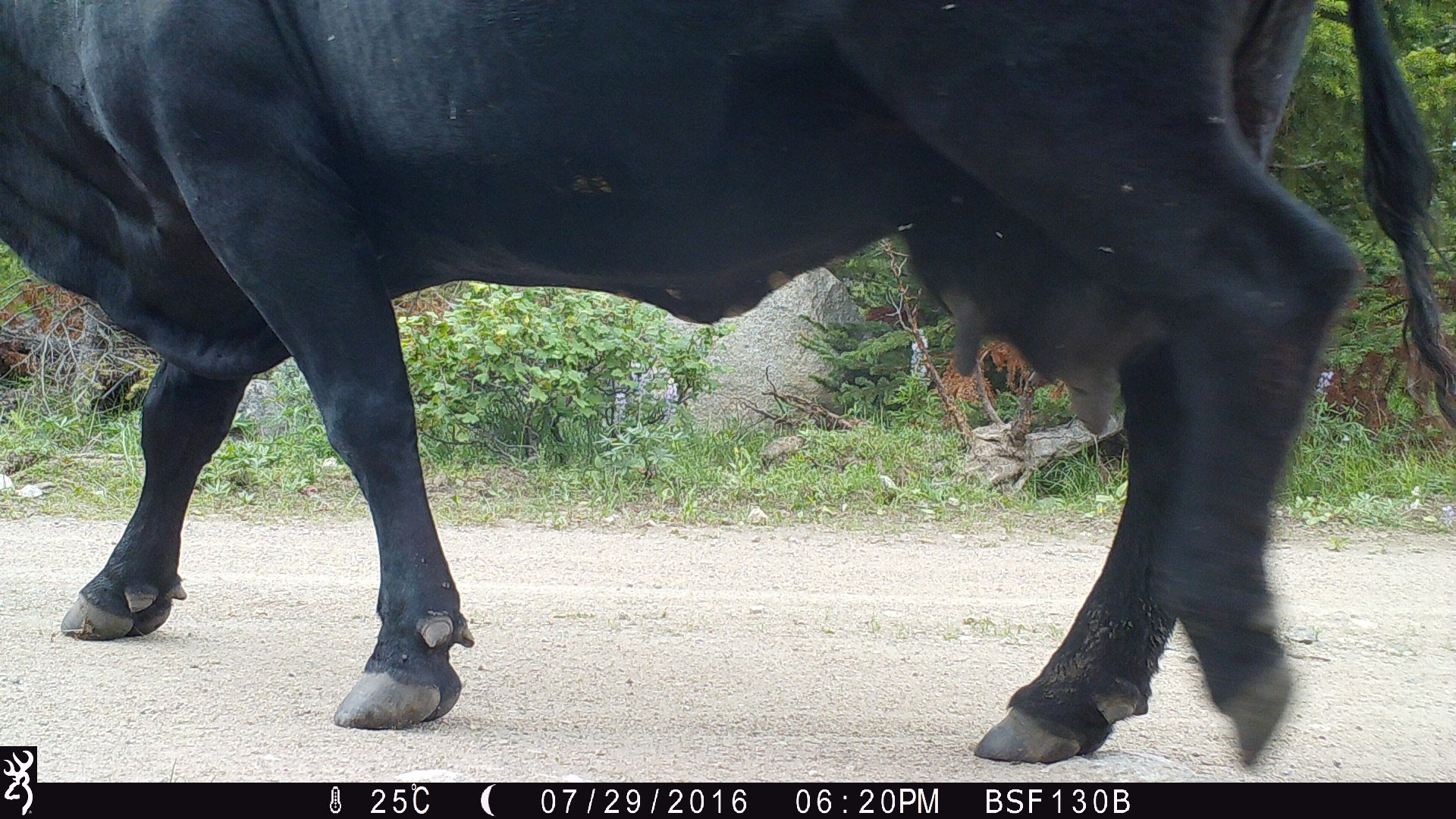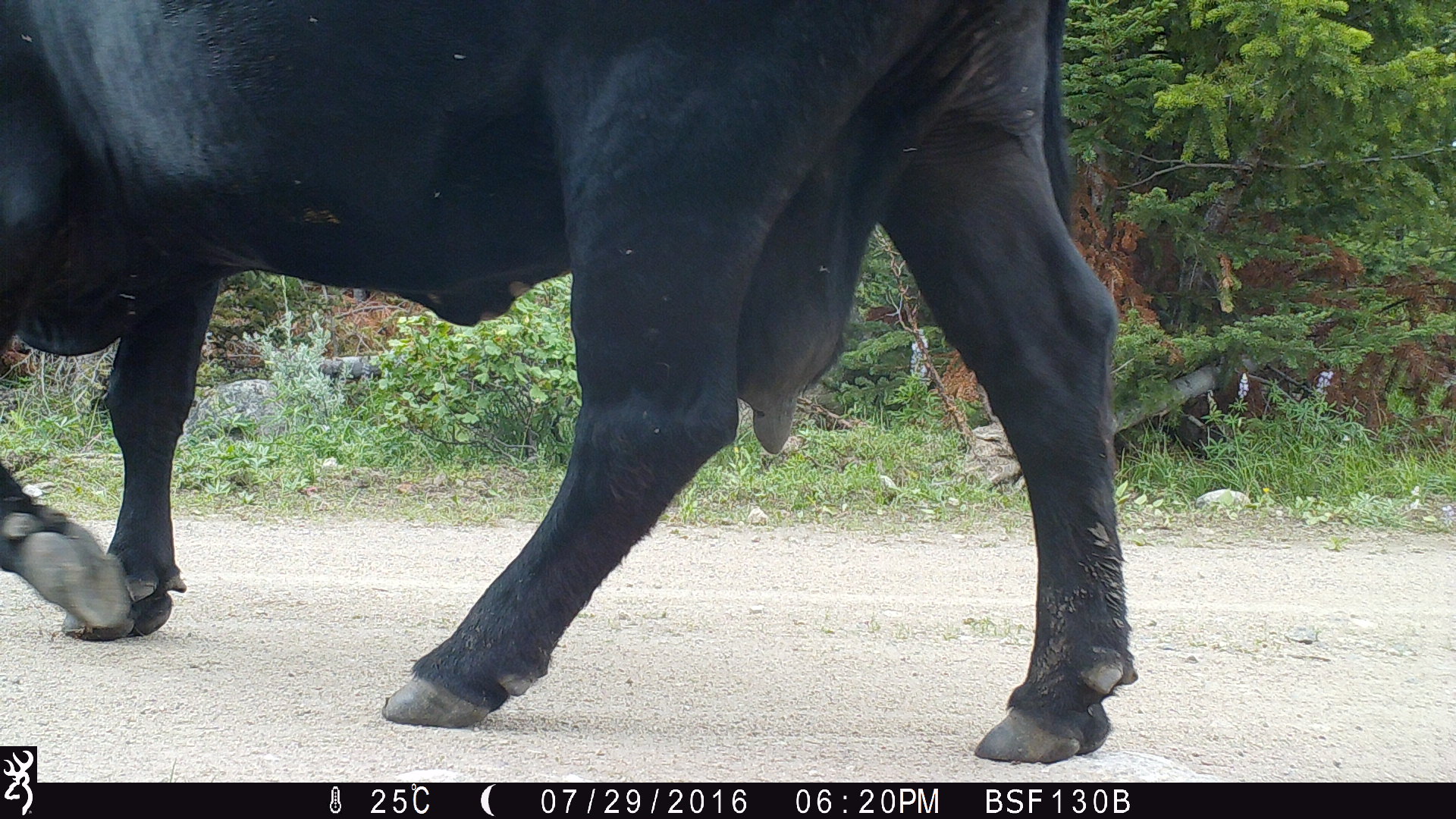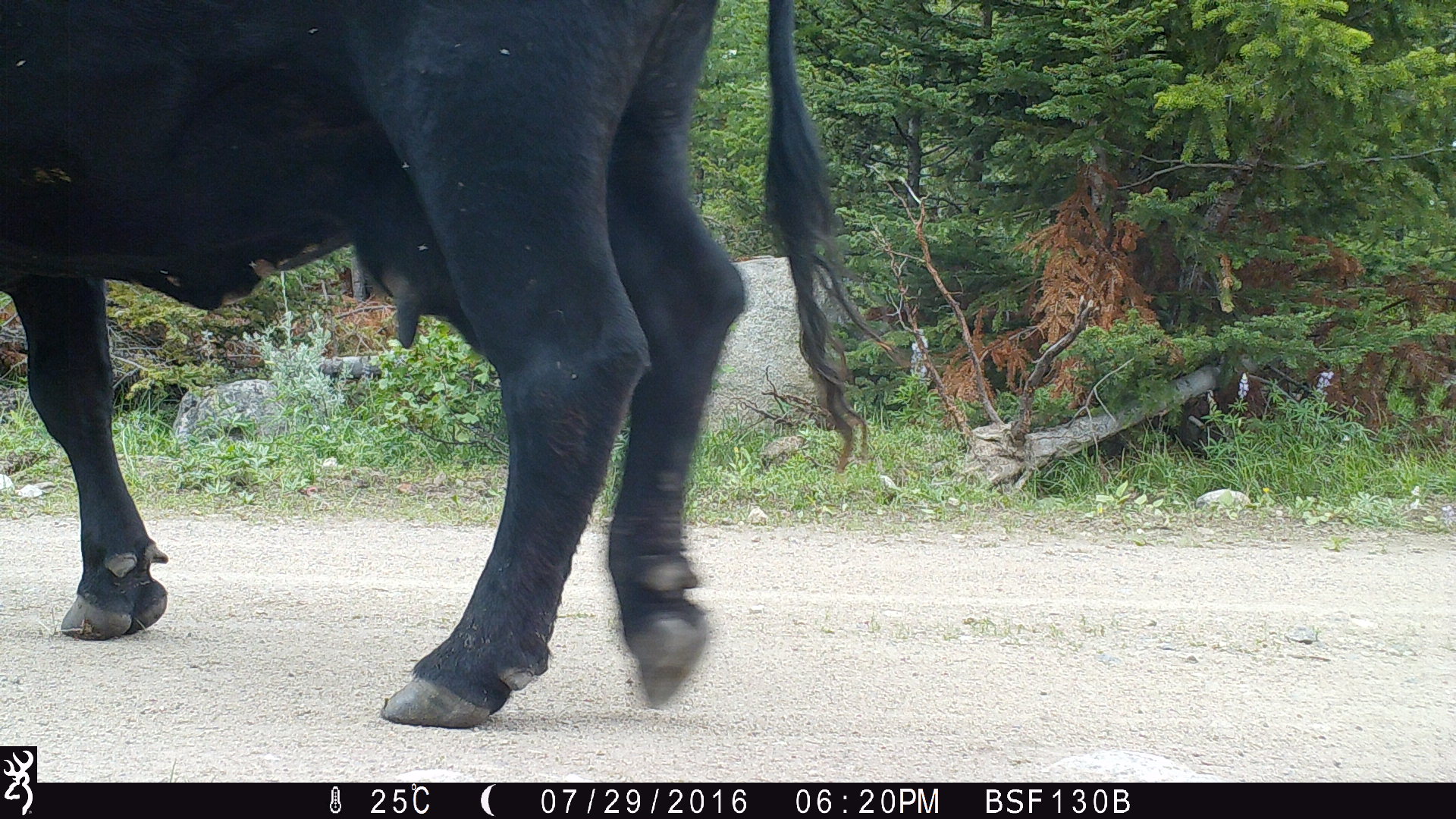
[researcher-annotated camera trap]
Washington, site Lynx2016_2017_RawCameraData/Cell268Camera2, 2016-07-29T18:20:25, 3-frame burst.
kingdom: Animalia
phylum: Chordata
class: Mammalia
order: Artiodactyla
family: Bovidae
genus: Bos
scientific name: Bos taurus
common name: domestic cattle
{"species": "domestic cattle (Bos taurus)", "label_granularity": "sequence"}